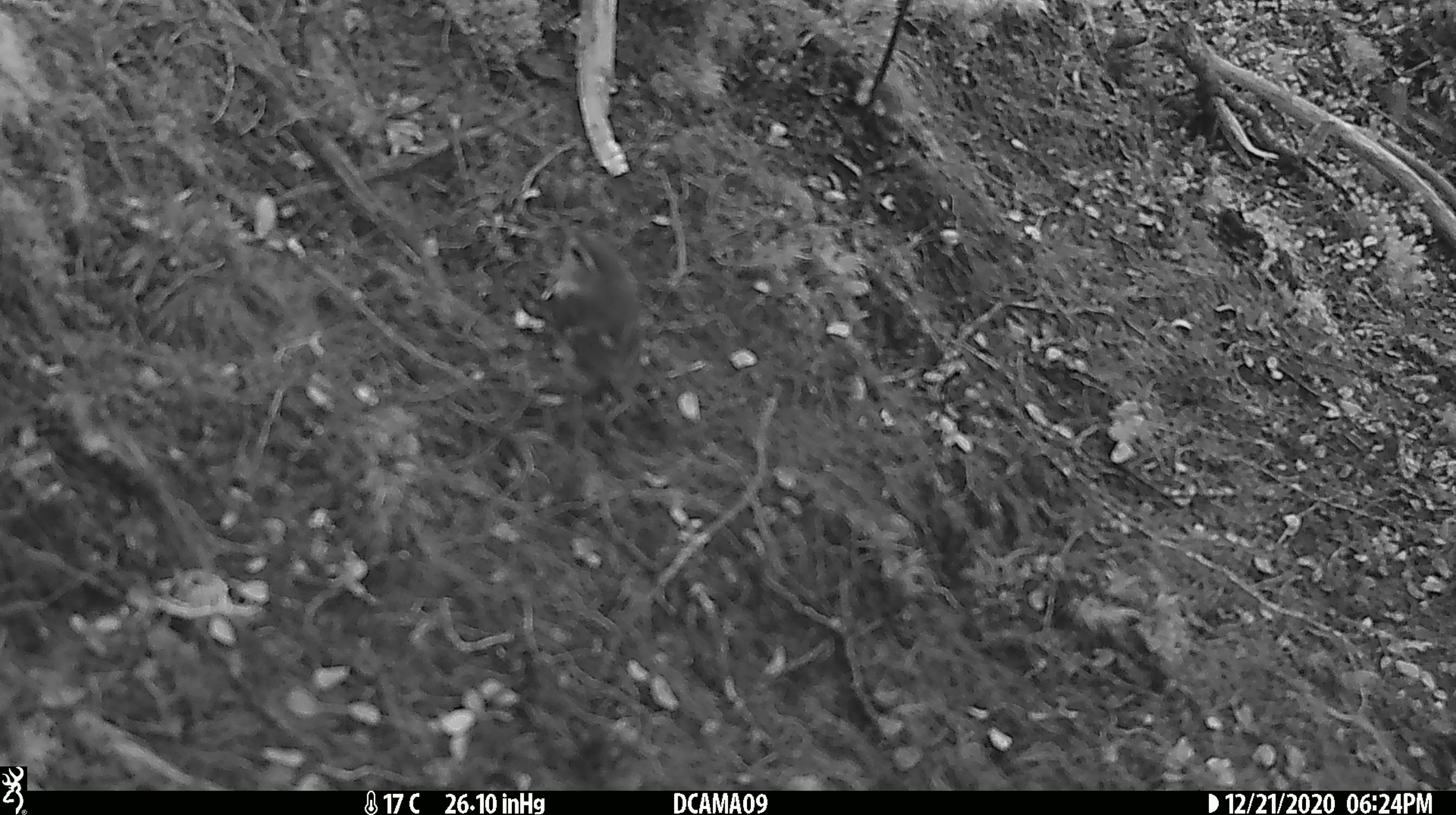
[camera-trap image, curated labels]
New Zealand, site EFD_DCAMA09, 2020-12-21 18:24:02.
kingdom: Animalia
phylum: Chordata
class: Aves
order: Passeriformes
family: Acanthisittidae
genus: Acanthisitta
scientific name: Acanthisitta chloris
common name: rifleman